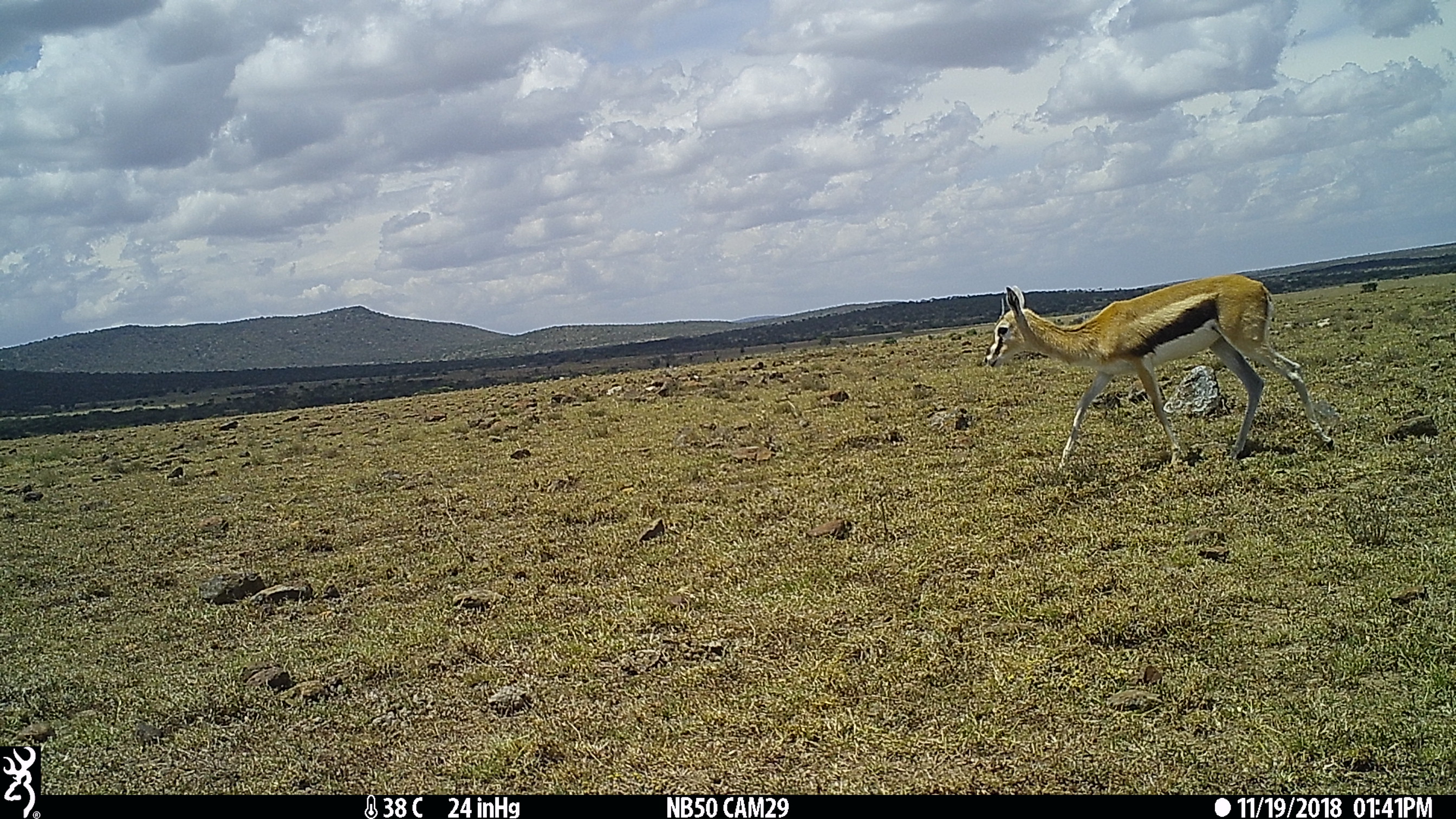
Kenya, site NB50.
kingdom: Animalia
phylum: Chordata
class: Mammalia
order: Artiodactyla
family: Bovidae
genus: Eudorcas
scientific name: Eudorcas thomsonii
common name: thomon's gazelle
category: gazelle thomsons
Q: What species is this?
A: Gazelle thomsons (thomon's gazelle) (Eudorcas thomsonii).